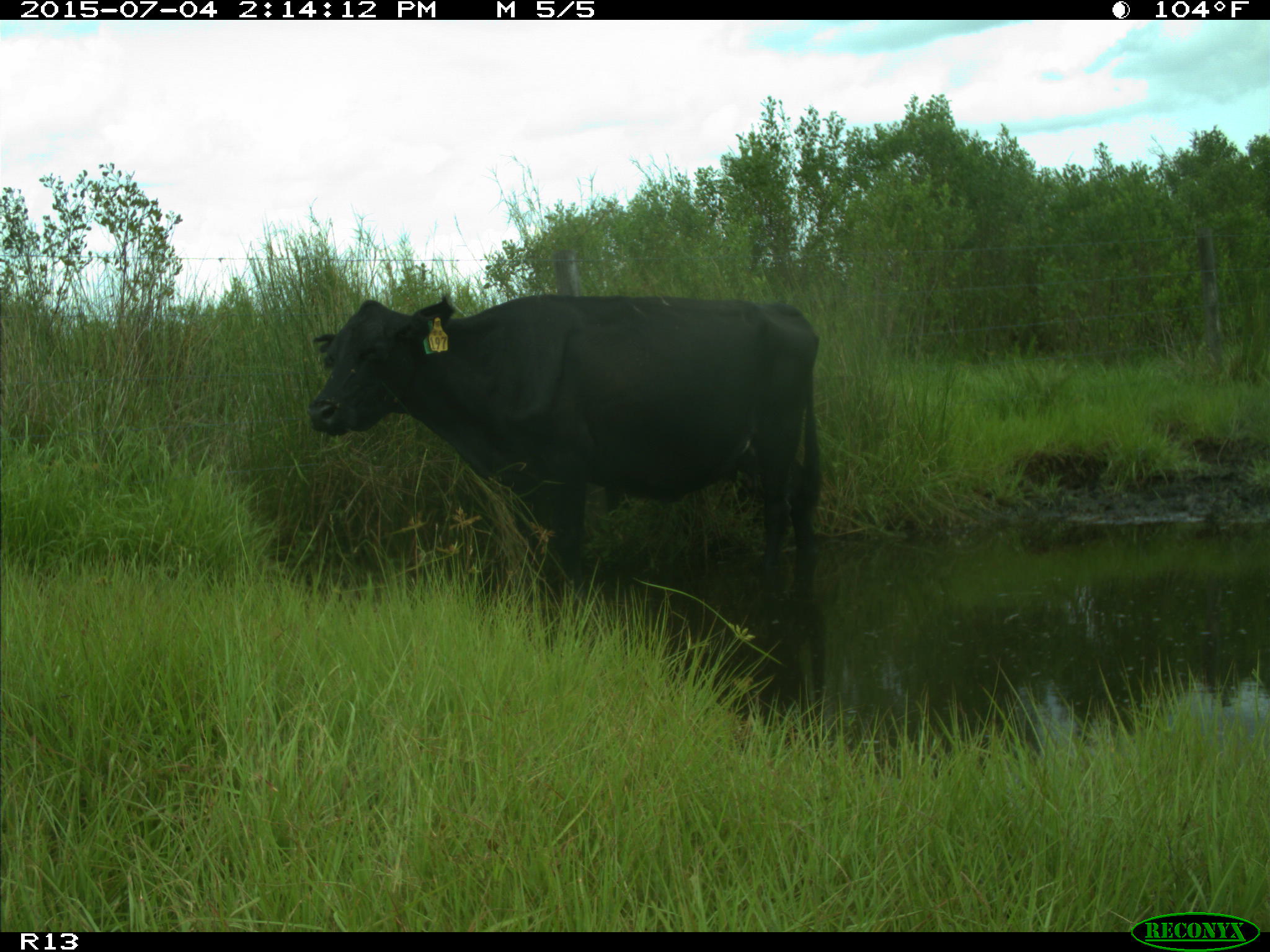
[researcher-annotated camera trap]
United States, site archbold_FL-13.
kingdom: Animalia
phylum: Chordata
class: Mammalia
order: Artiodactyla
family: Bovidae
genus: Bos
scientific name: Bos taurus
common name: domestic cow